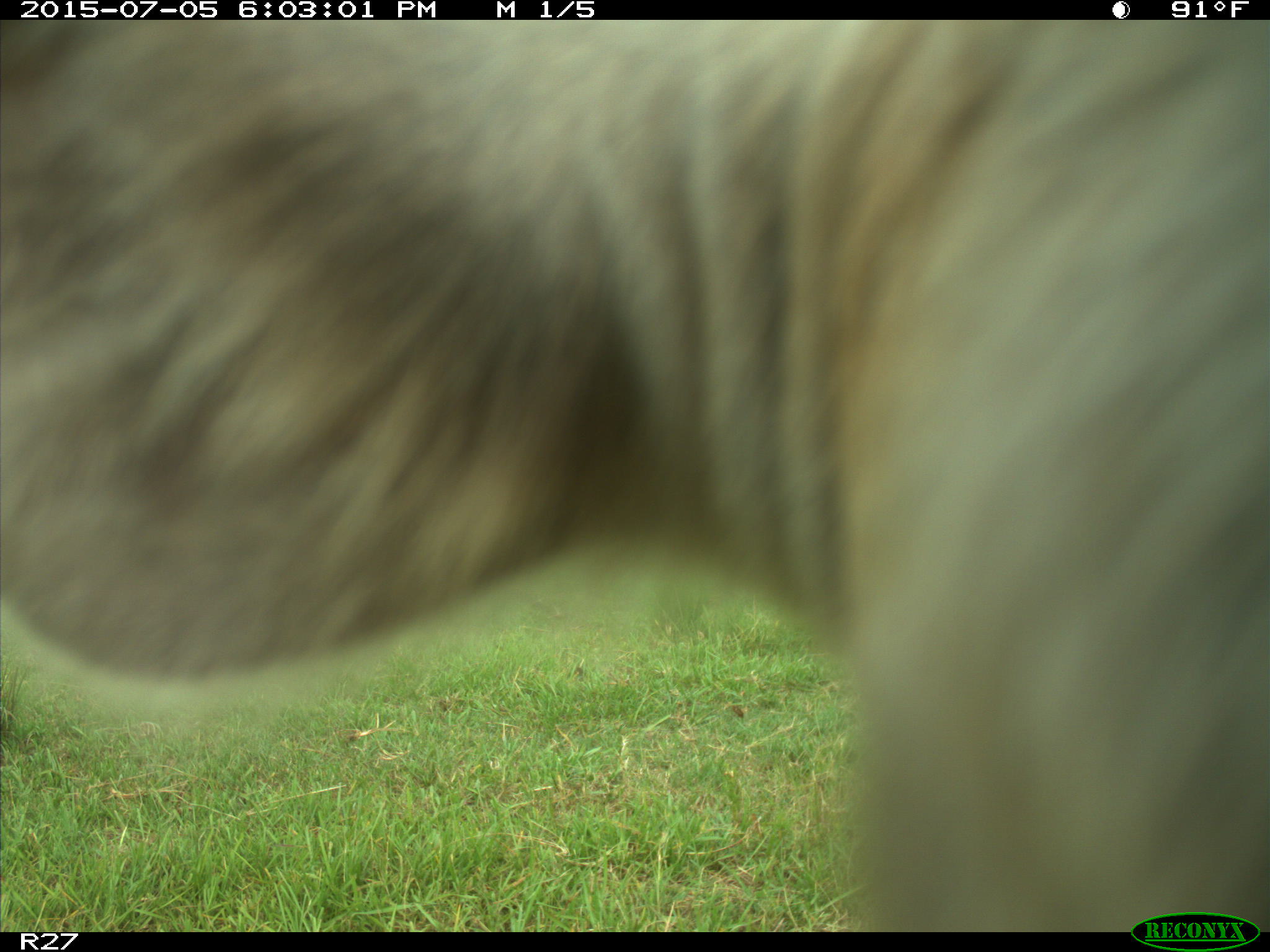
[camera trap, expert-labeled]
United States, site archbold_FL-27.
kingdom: Animalia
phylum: Chordata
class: Mammalia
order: Artiodactyla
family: Bovidae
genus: Bos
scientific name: Bos taurus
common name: domestic cow